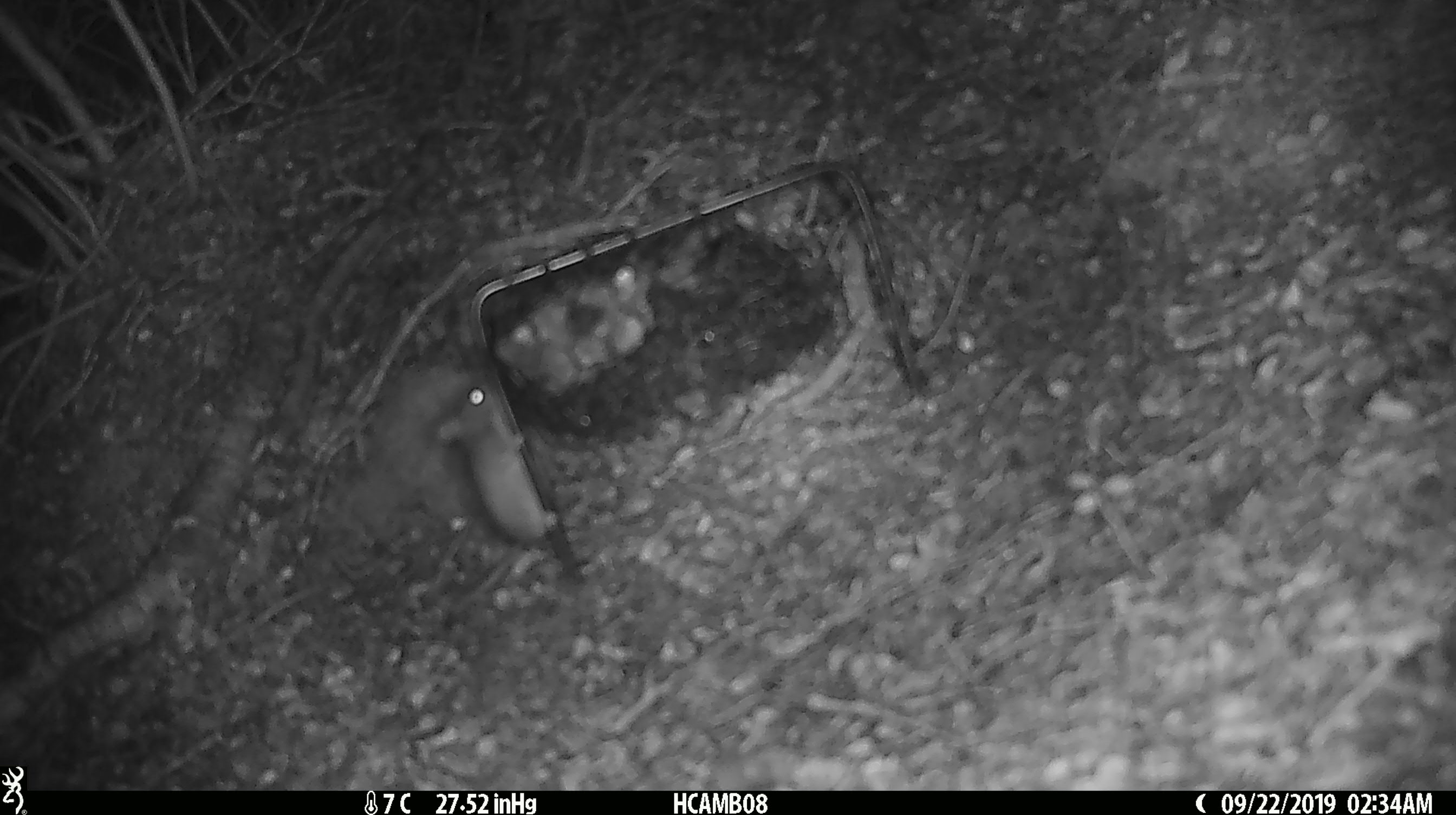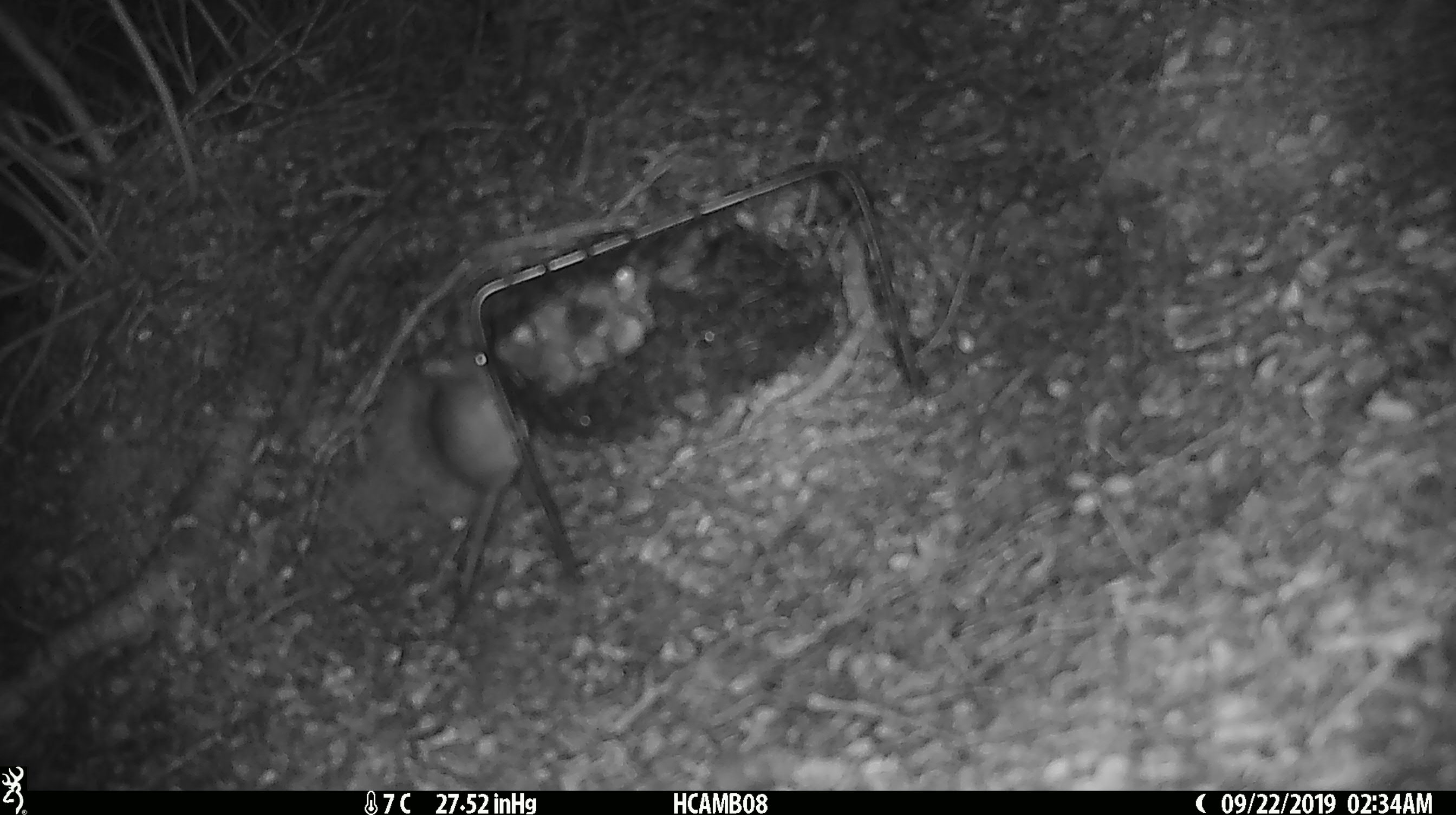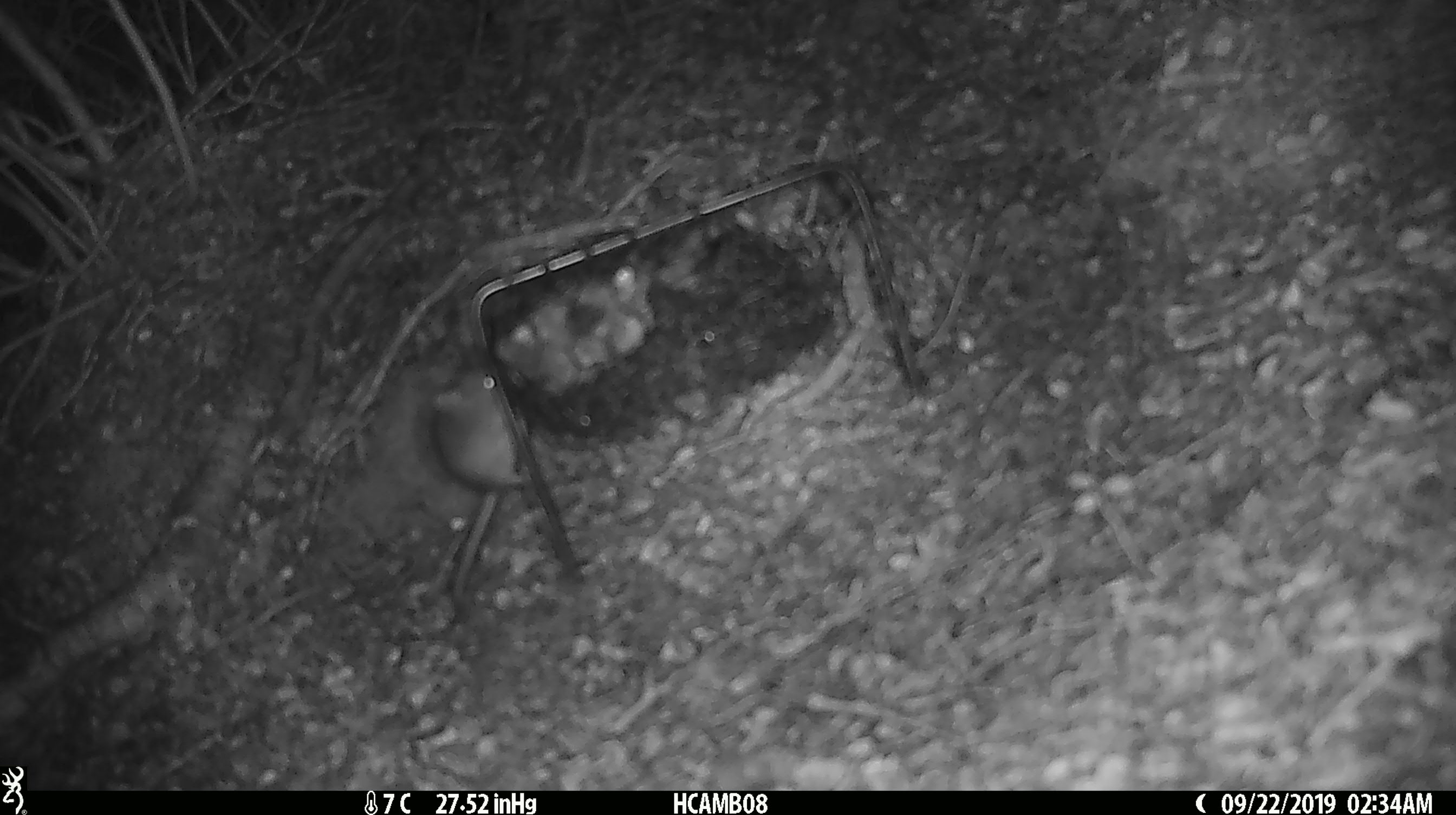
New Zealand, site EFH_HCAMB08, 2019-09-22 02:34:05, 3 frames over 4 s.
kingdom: Animalia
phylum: Chordata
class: Mammalia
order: Rodentia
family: Muridae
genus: Mus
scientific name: Mus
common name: mouse